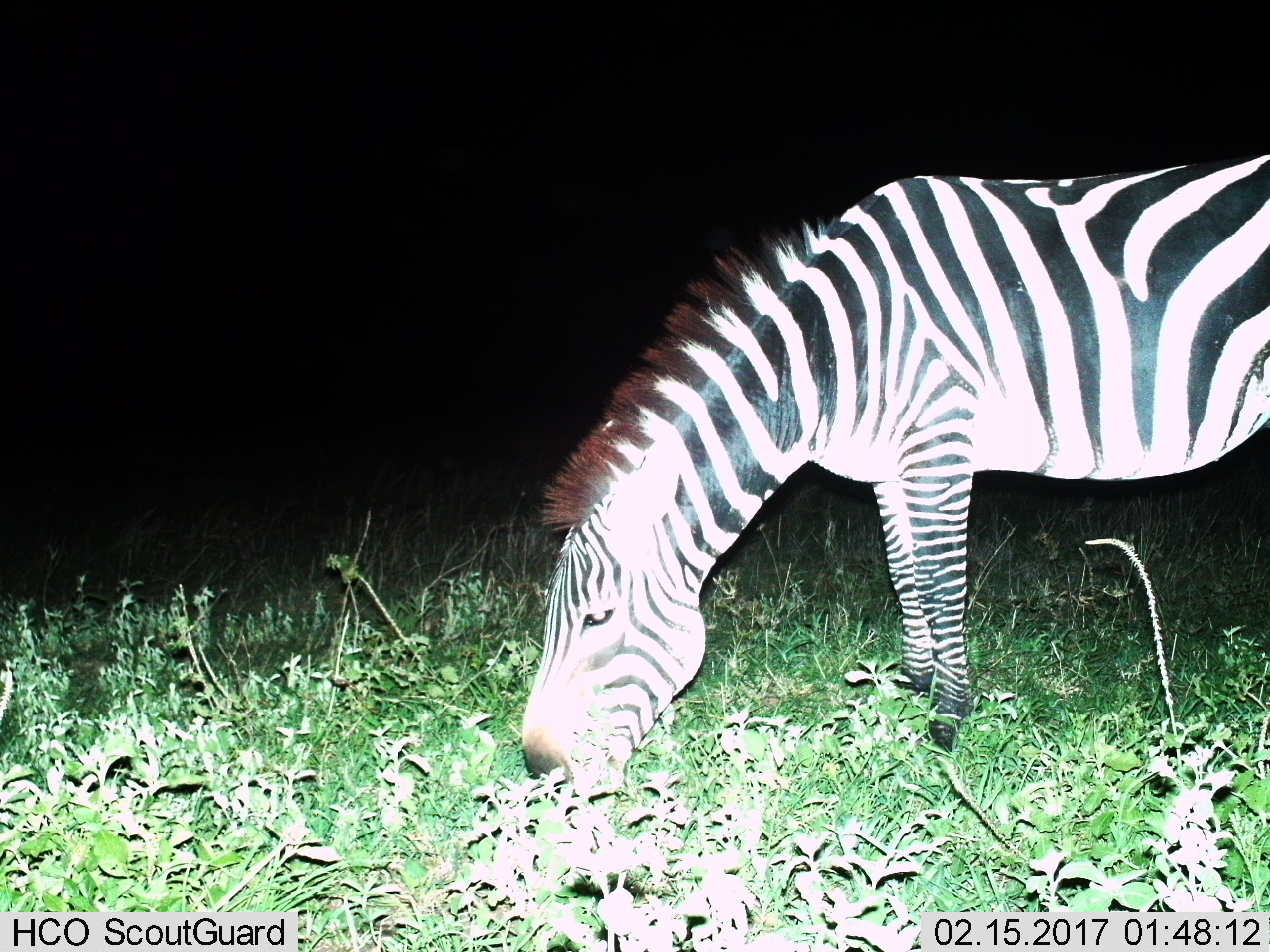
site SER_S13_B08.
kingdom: Animalia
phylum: Chordata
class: Mammalia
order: Perissodactyla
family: Equidae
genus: Equus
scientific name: Equus quagga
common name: plains zebra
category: zebraplains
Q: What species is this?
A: Zebraplains (plains zebra) (Equus quagga).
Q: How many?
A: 1.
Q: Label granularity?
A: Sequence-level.